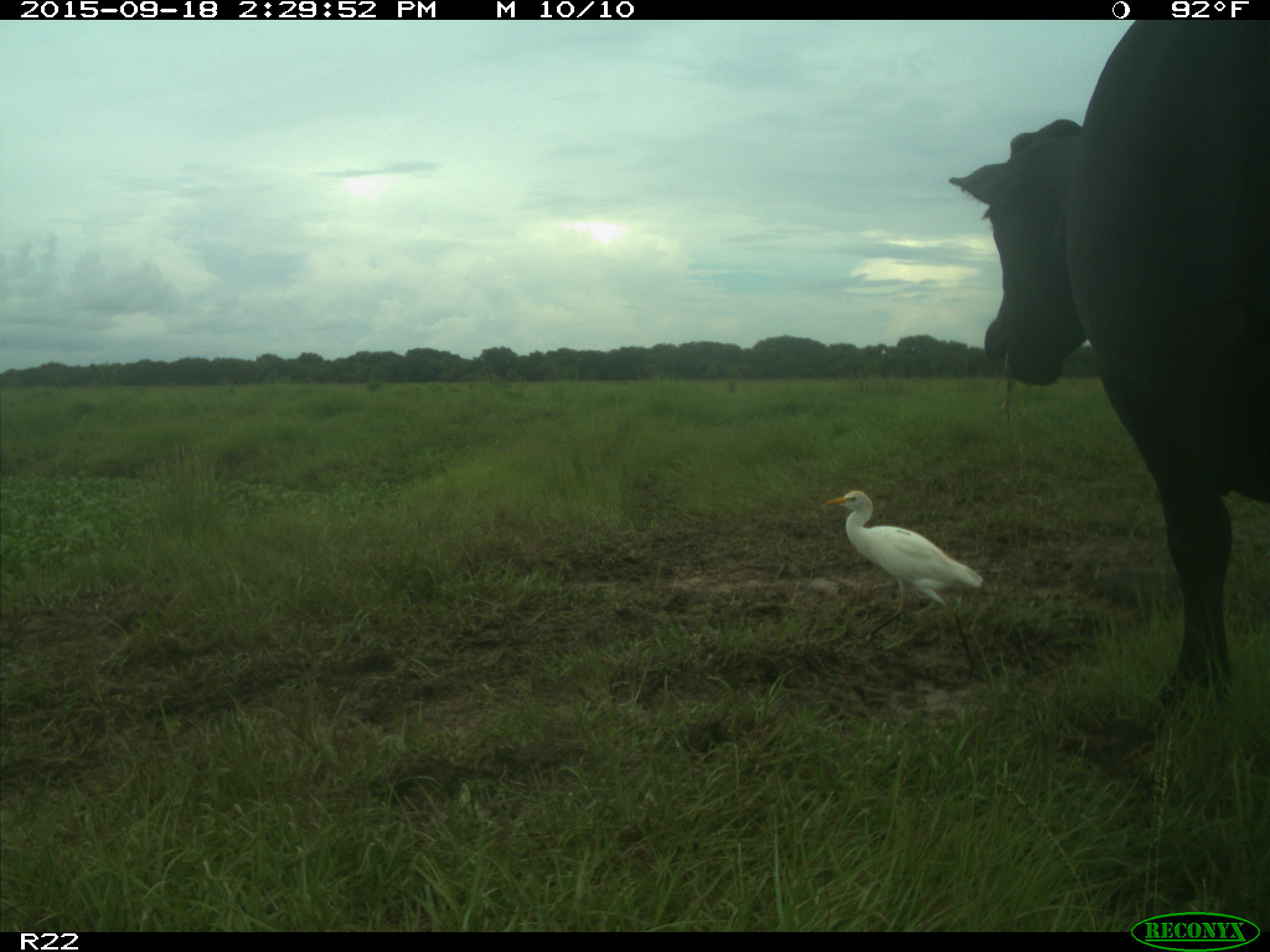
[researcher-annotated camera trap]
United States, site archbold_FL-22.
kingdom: Animalia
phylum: Chordata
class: Mammalia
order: Artiodactyla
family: Bovidae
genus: Bos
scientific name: Bos taurus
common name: domestic cow